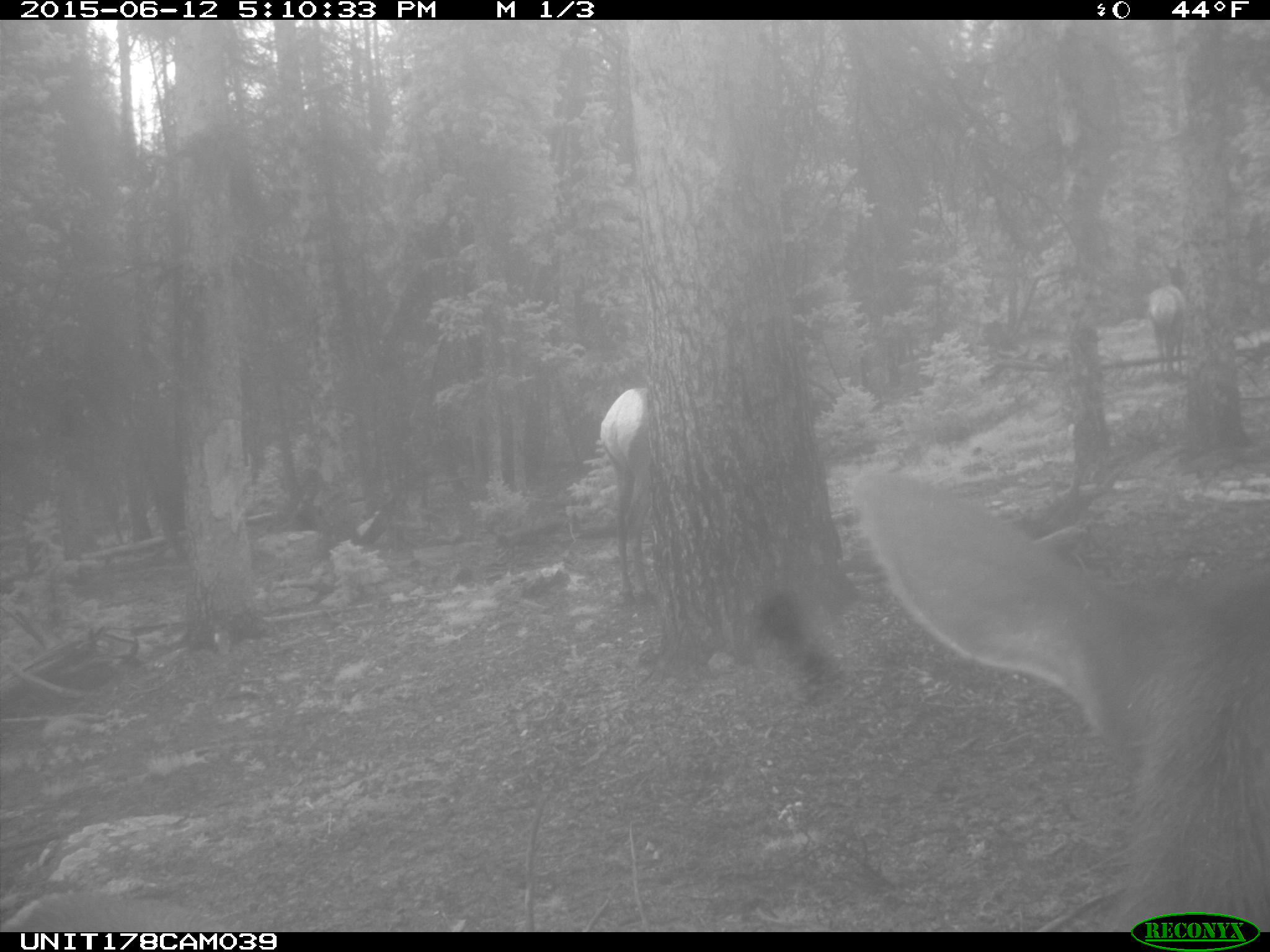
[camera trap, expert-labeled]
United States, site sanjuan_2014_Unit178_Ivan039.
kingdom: Animalia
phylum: Chordata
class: Mammalia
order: Artiodactyla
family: Cervidae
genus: Cervus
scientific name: Cervus elaphus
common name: red deer